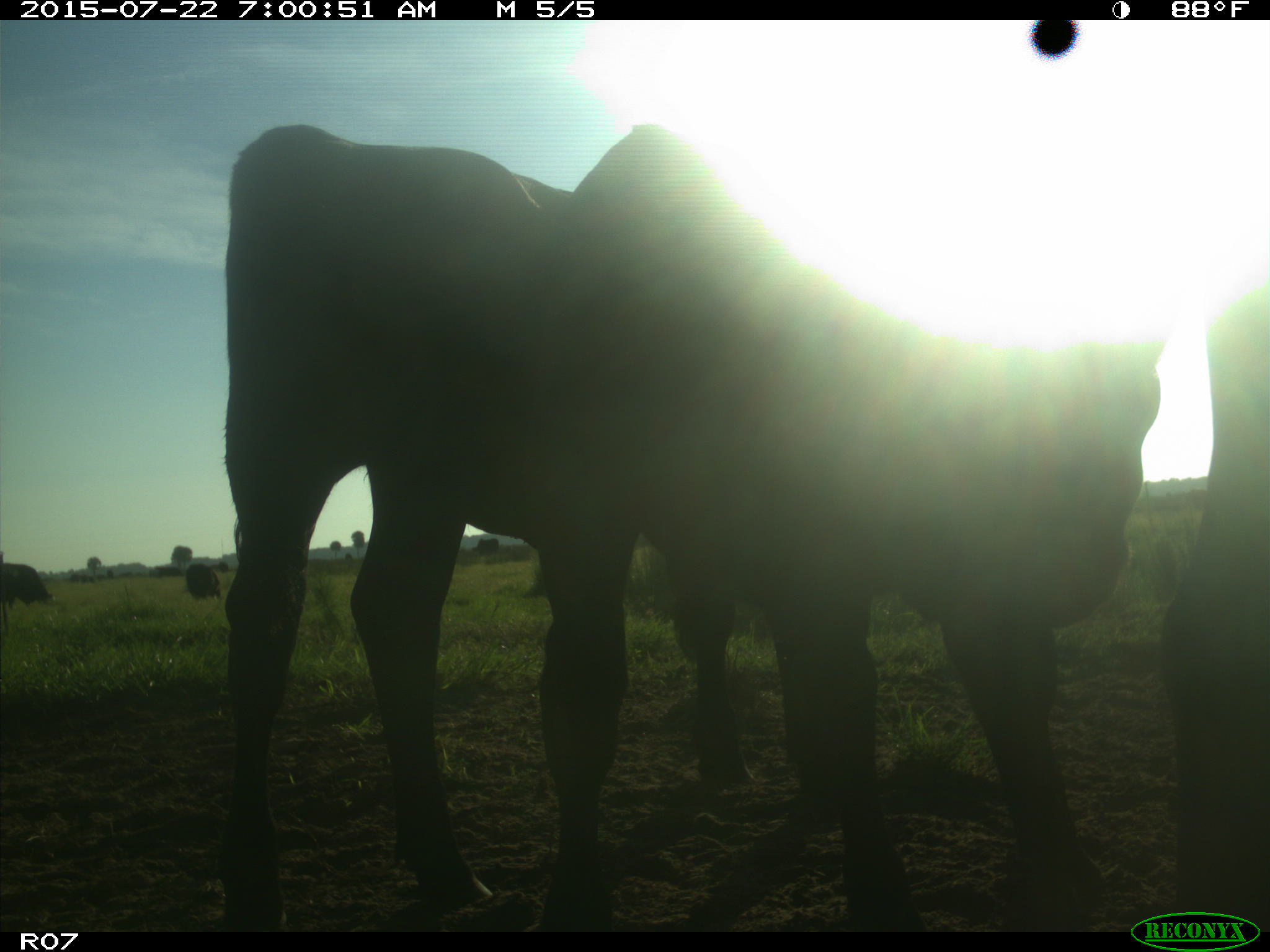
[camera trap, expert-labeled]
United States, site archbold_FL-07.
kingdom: Animalia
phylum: Chordata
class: Mammalia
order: Artiodactyla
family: Suidae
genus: Sus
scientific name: Sus scrofa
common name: wild boar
Sus scrofa (wild boar).